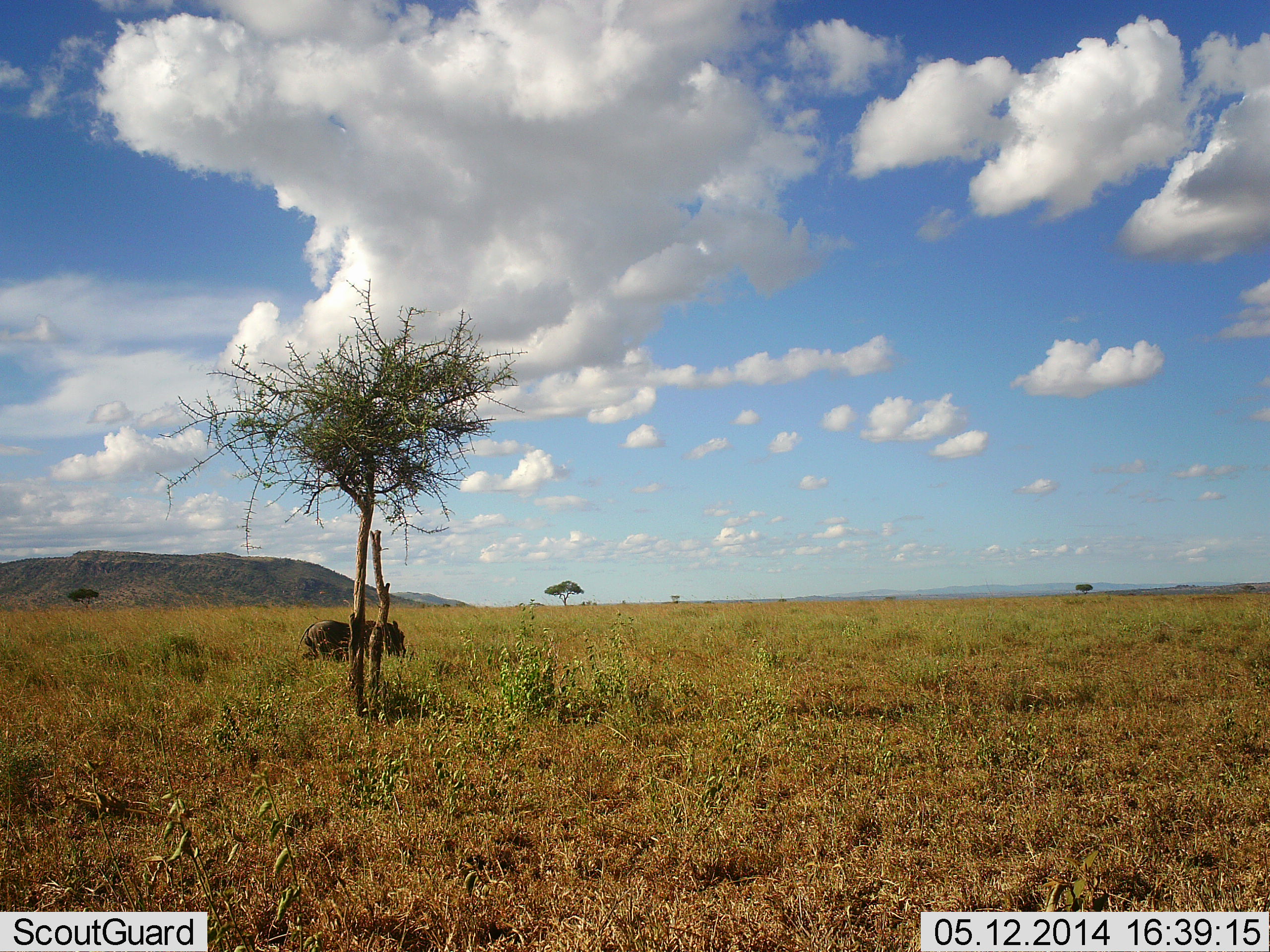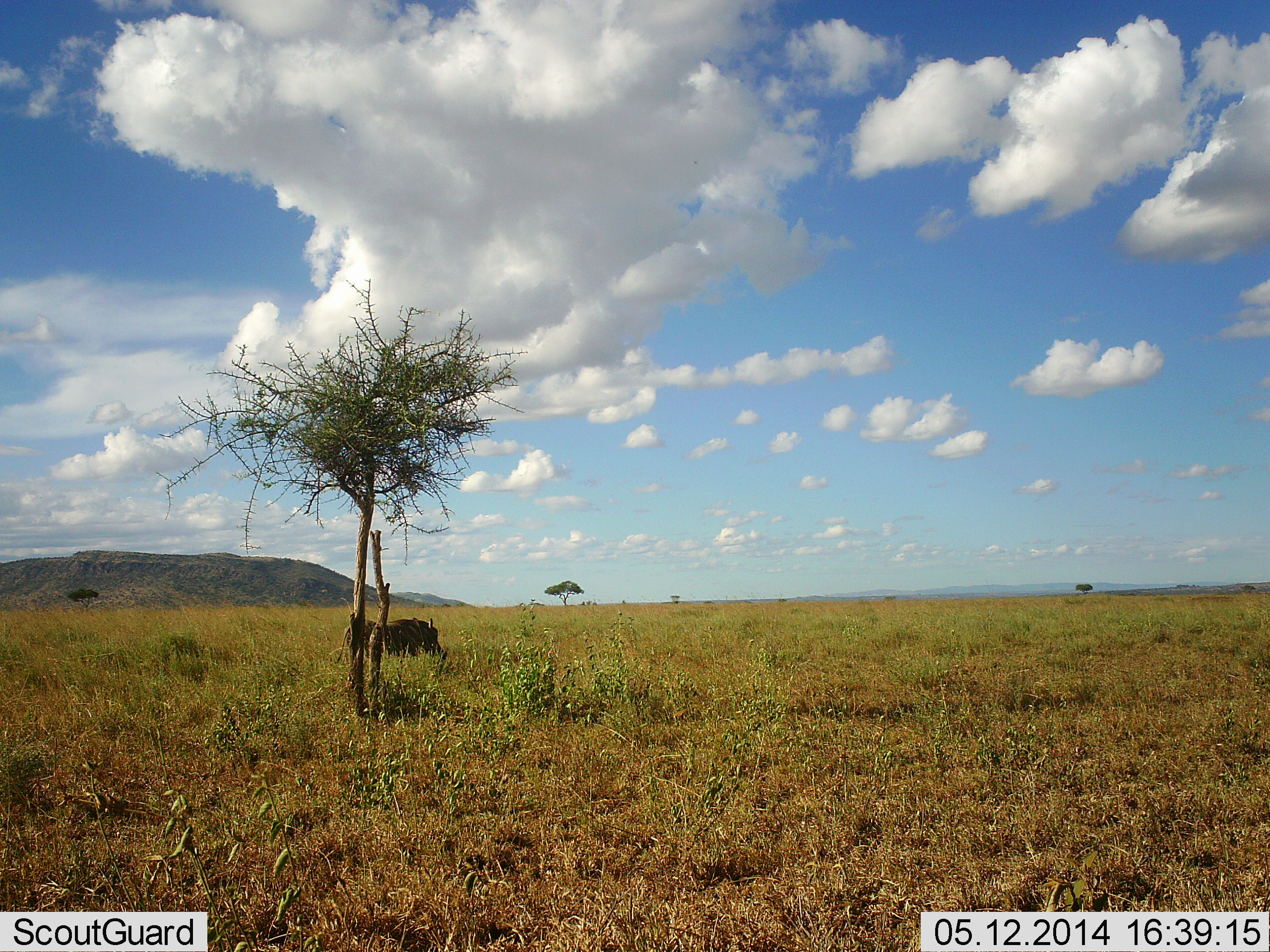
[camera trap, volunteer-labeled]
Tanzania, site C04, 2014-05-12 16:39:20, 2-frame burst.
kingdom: Animalia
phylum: Chordata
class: Mammalia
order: Artiodactyla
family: Suidae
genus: Phacochoerus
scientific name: Phacochoerus africanus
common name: warthog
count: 1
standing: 5%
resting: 0%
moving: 91%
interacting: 2%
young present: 0%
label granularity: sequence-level